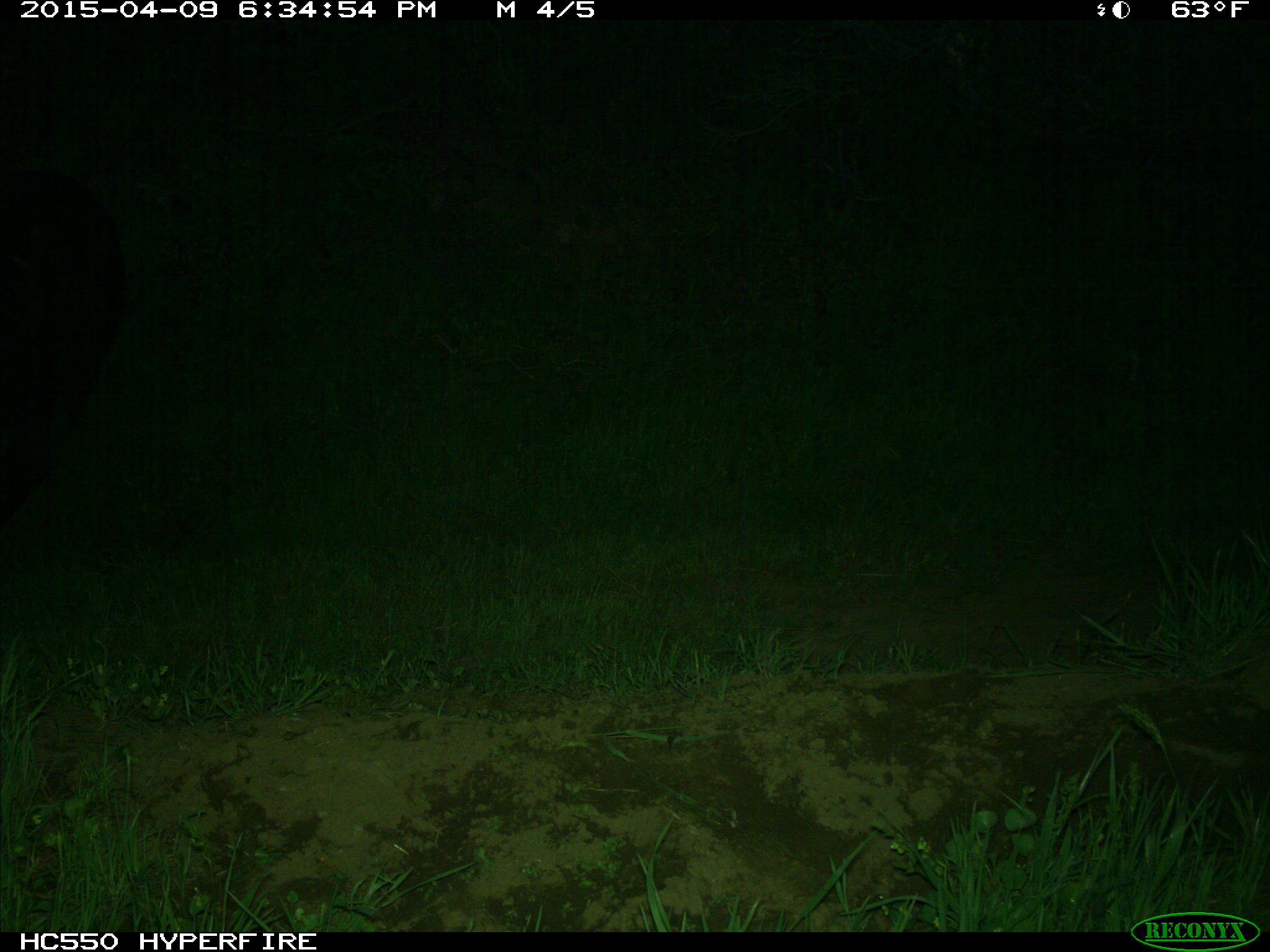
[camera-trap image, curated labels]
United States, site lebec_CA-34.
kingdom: Animalia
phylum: Chordata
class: Mammalia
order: Artiodactyla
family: Bovidae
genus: Bos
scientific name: Bos taurus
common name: domestic cow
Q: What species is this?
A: Bos taurus (domestic cow).